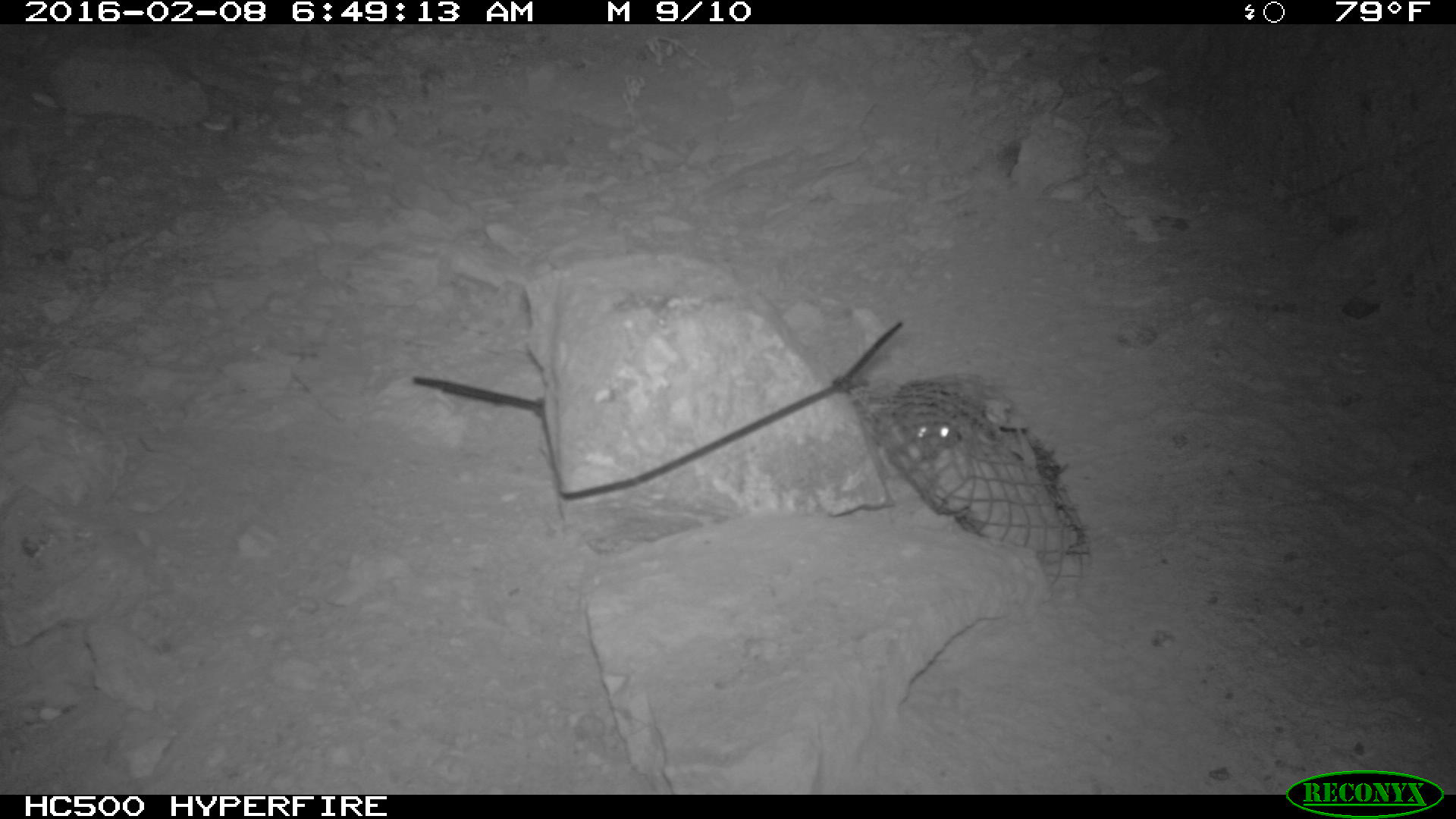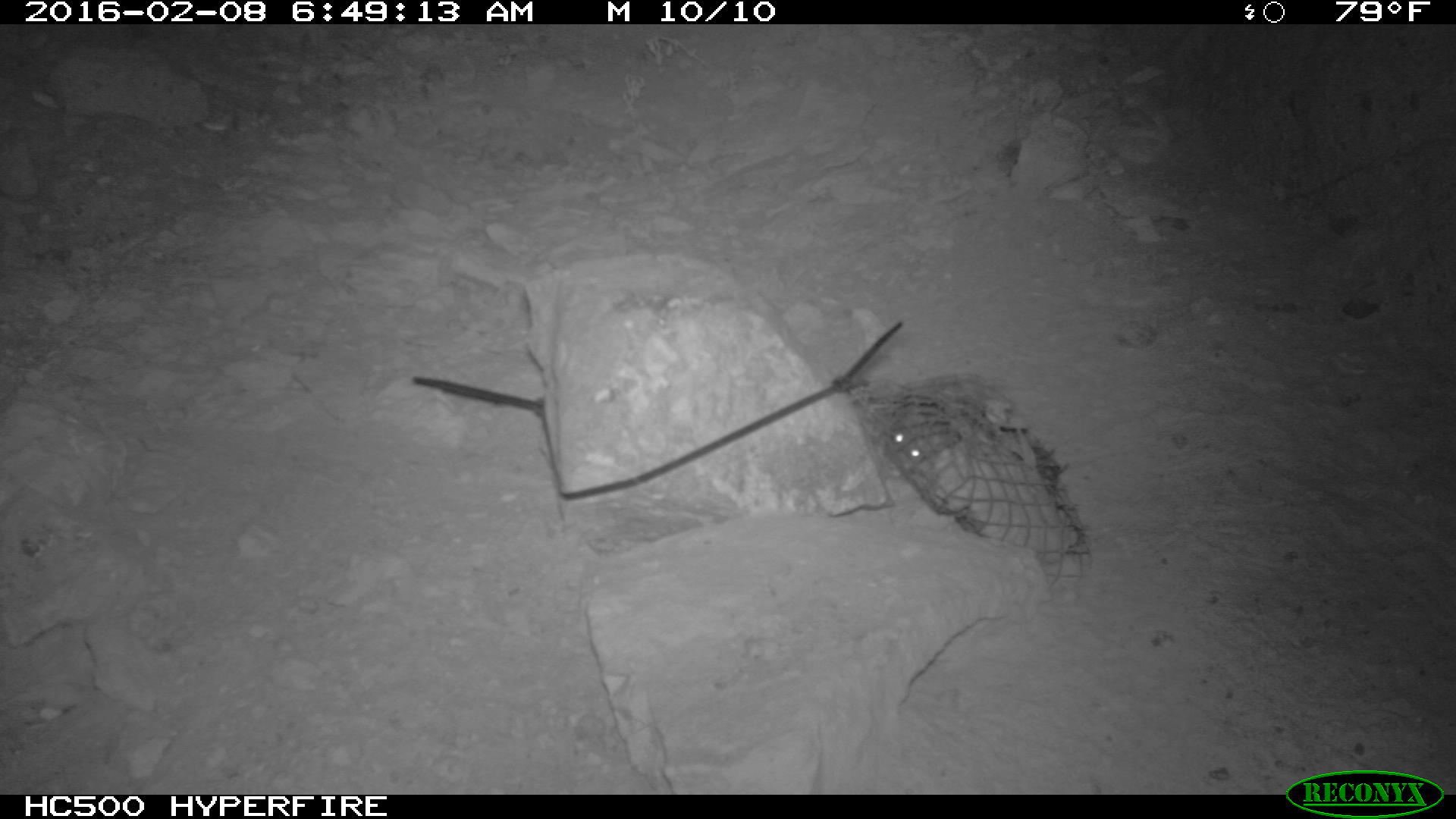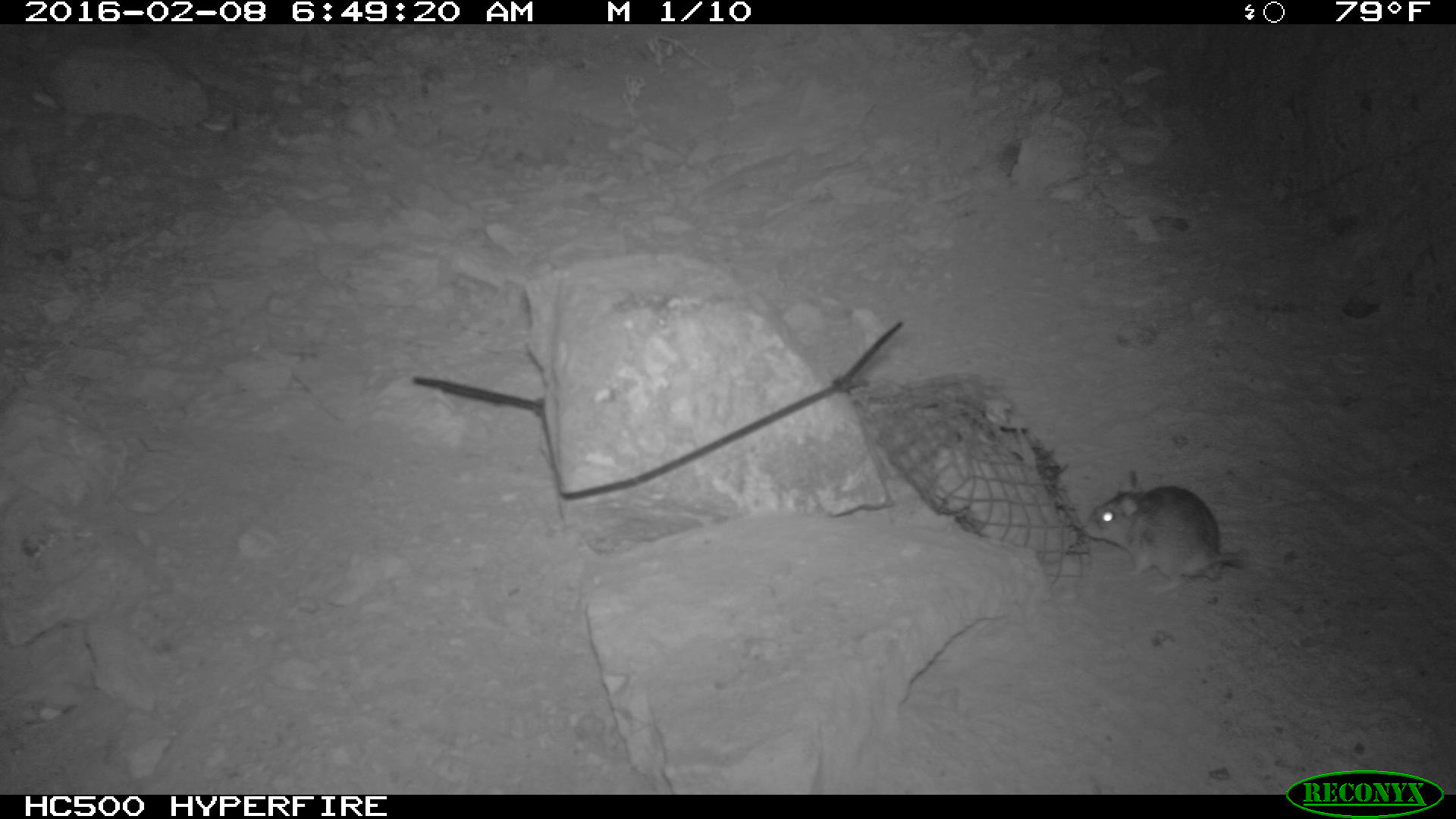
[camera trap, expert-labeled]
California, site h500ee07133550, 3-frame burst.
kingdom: Animalia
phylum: Chordata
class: Mammalia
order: Rodentia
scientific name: Rodentia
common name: rodent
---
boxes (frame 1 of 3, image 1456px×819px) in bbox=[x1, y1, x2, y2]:
rodent: bbox=[899, 381, 973, 452]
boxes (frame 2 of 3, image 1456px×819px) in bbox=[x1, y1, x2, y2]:
rodent: bbox=[880, 418, 929, 474]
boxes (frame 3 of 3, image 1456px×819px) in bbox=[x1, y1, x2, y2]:
rodent: bbox=[1081, 469, 1288, 593]